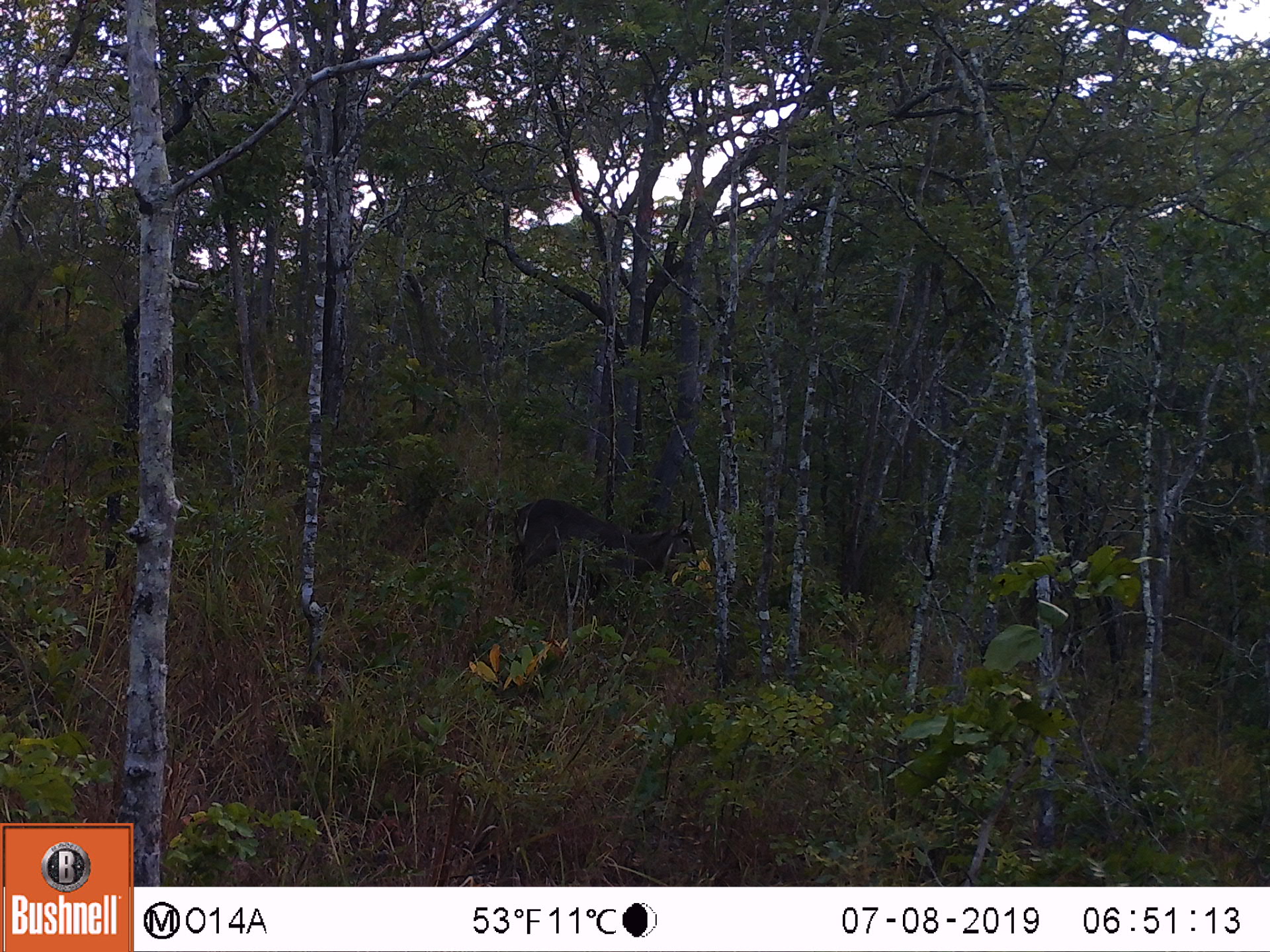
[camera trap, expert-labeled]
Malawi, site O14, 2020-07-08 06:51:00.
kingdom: Animalia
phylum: Chordata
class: Mammalia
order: Artiodactyla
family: Bovidae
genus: Kobus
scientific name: Kobus ellipsiprymnus ellipsiprymnus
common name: common waterbuck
Common waterbuck (Kobus ellipsiprymnus ellipsiprymnus), count 1.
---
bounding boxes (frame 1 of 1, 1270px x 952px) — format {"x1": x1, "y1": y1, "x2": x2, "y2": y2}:
common waterbuck: {"x1": 501, "y1": 500, "x2": 705, "y2": 614}